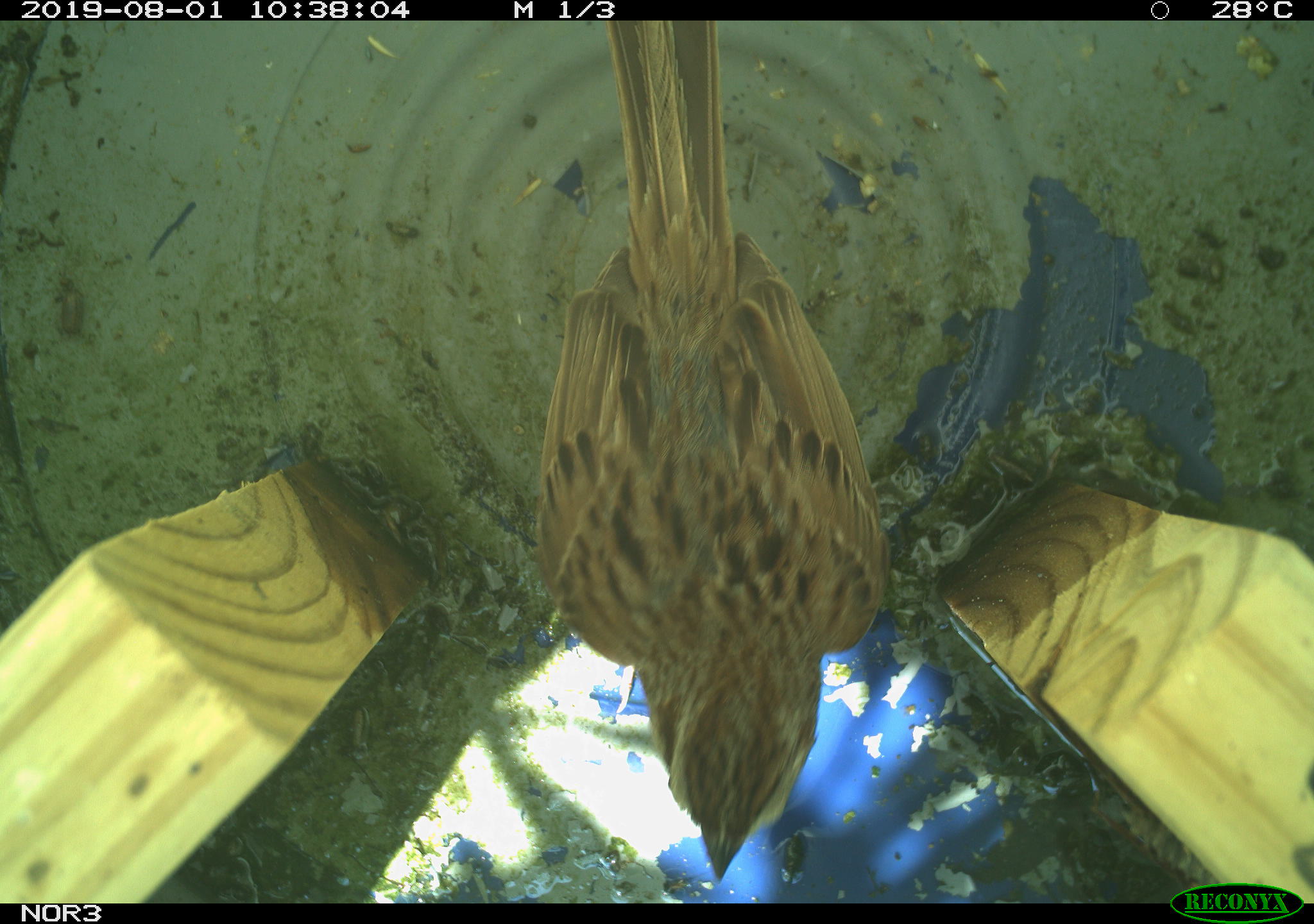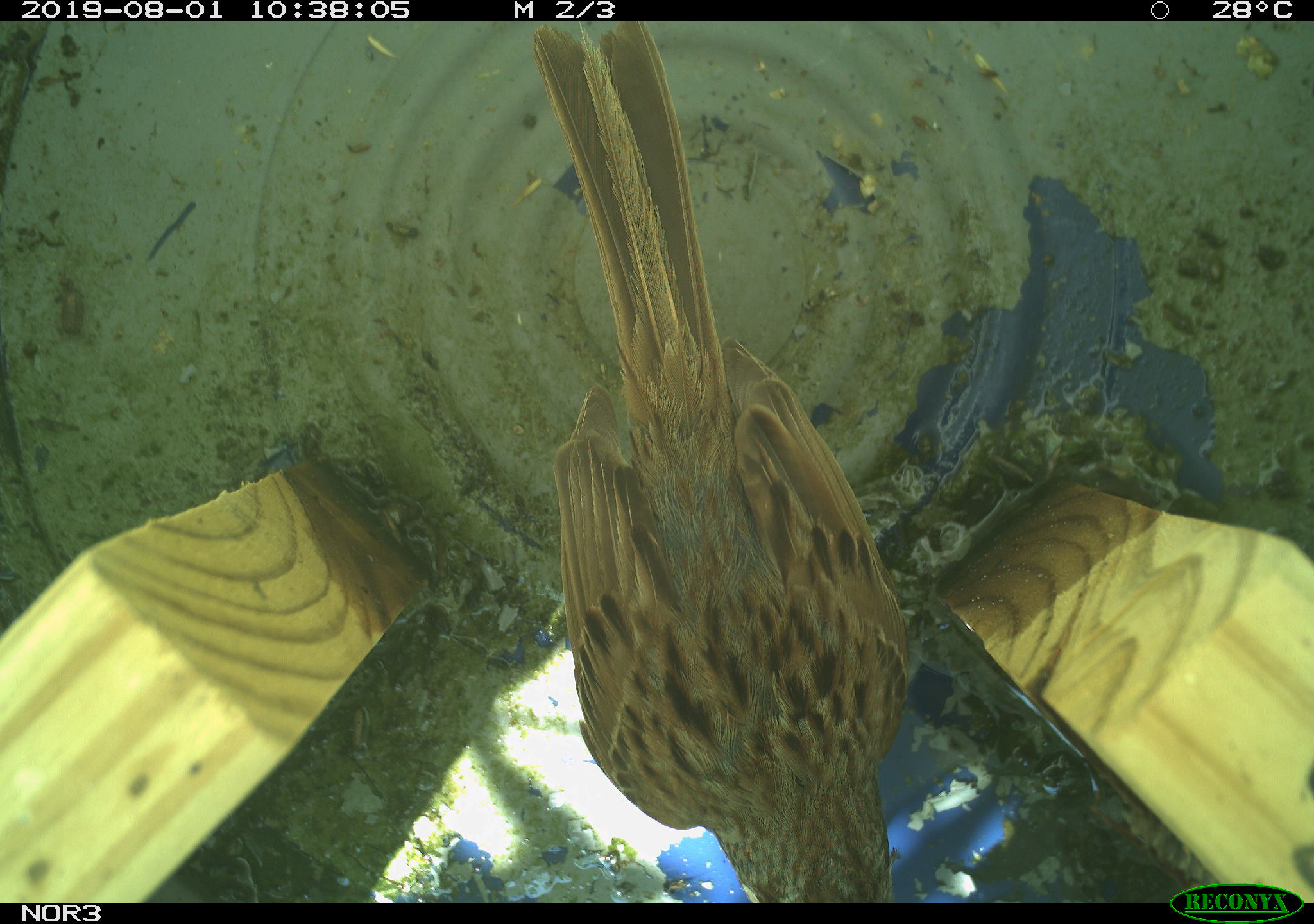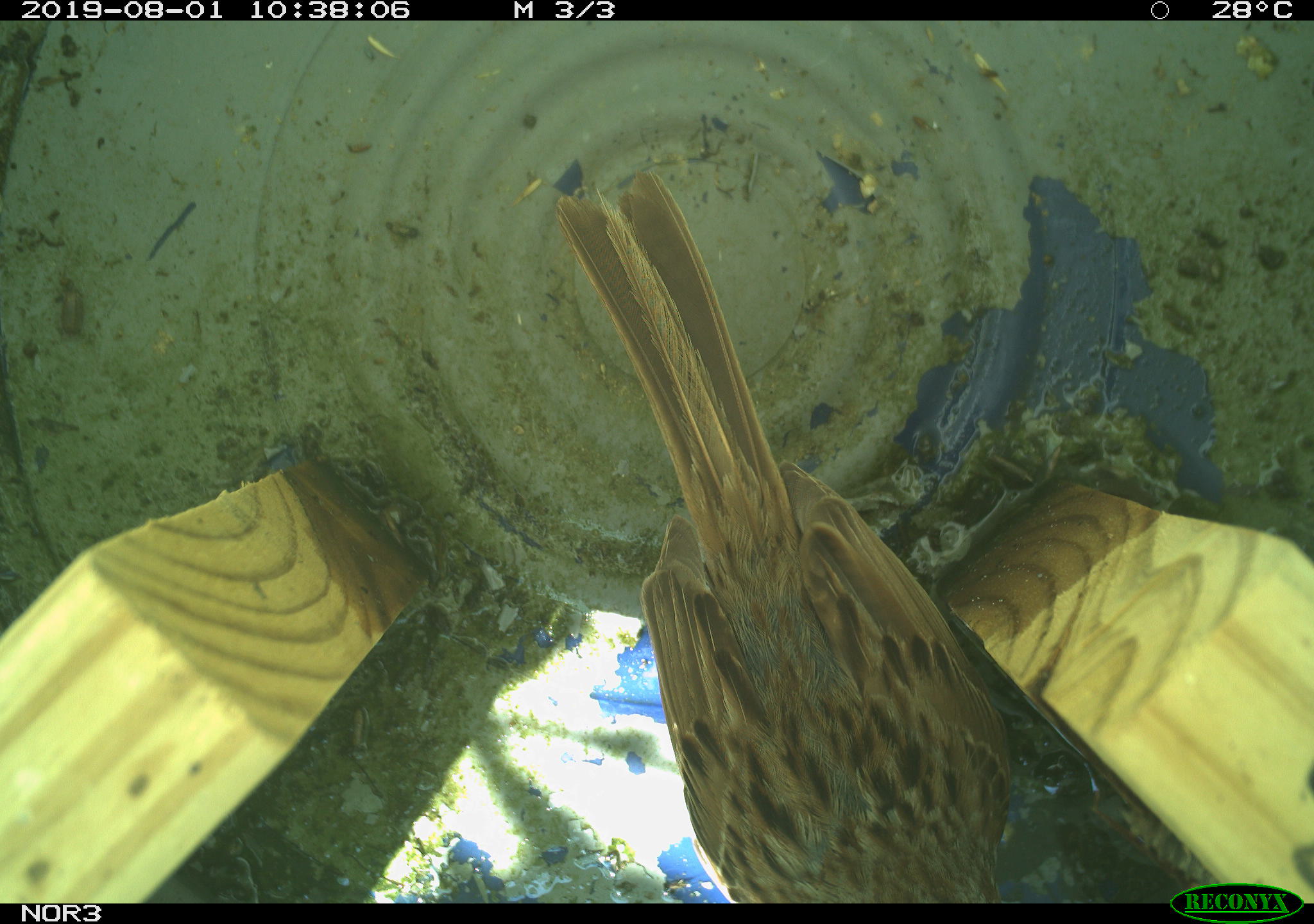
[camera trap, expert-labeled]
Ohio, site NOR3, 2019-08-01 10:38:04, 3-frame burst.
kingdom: Animalia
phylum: Chordata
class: Aves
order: Passeriformes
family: Passerellidae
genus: Melospiza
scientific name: Melospiza melodia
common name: song sparrow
Song sparrow (Melospiza melodia).